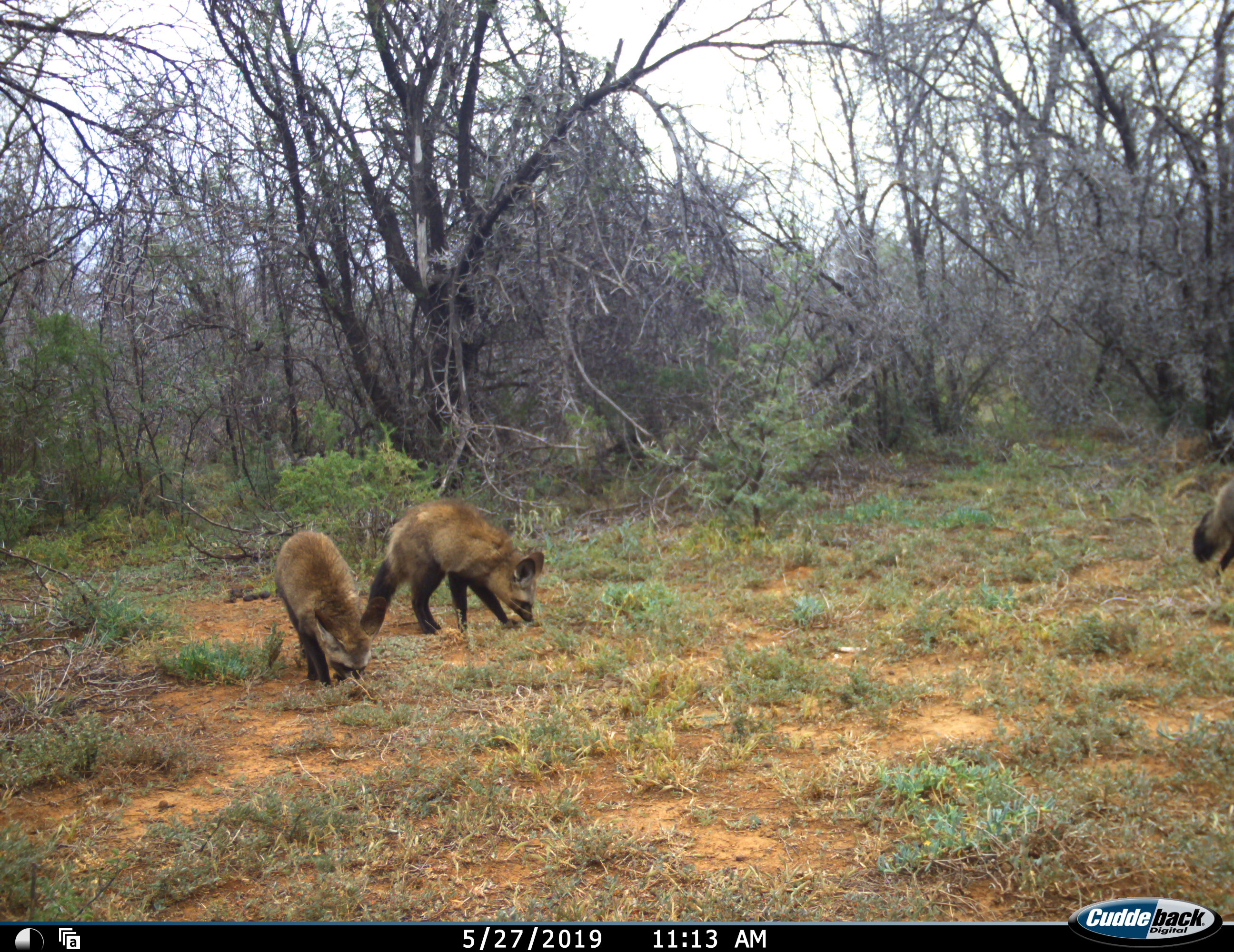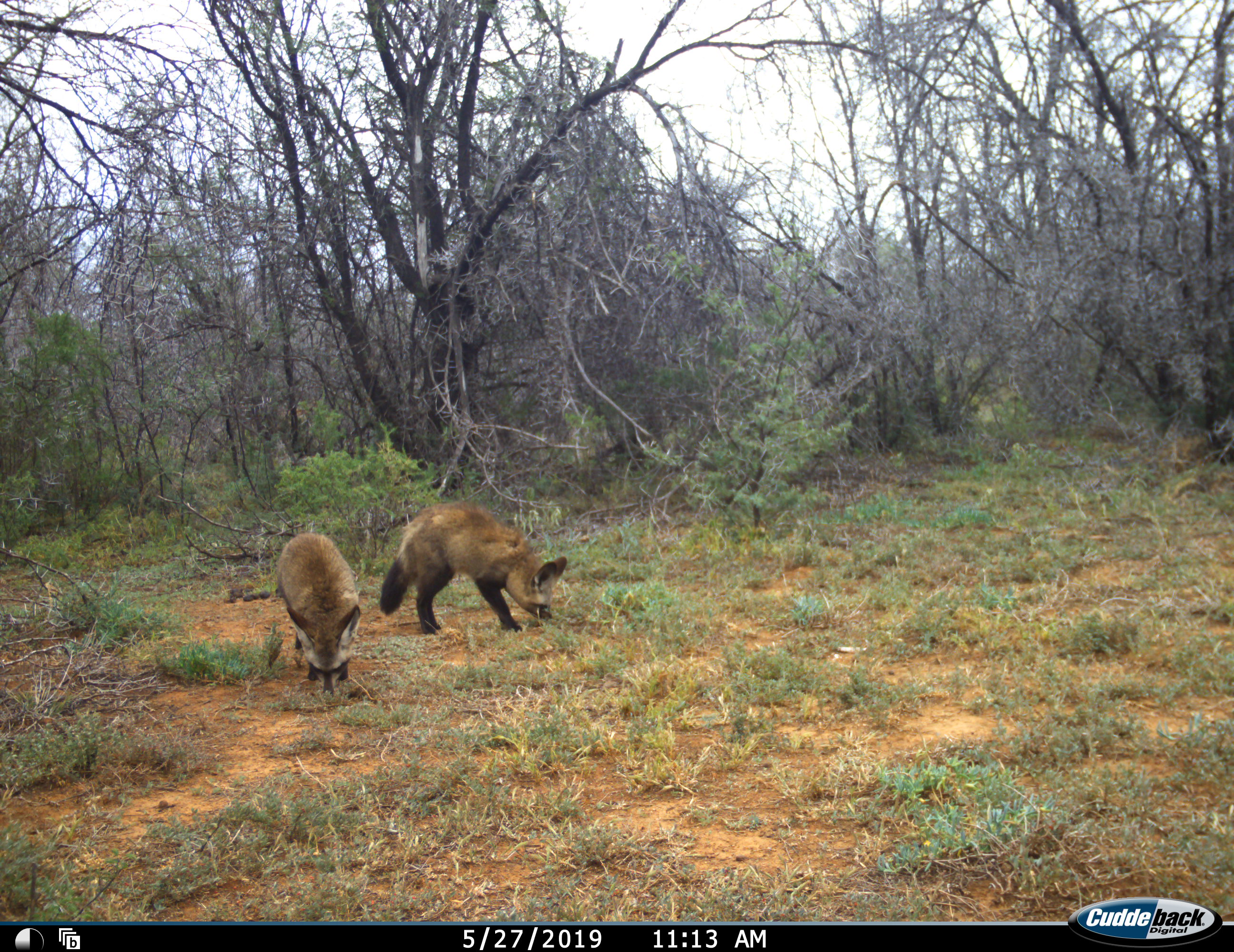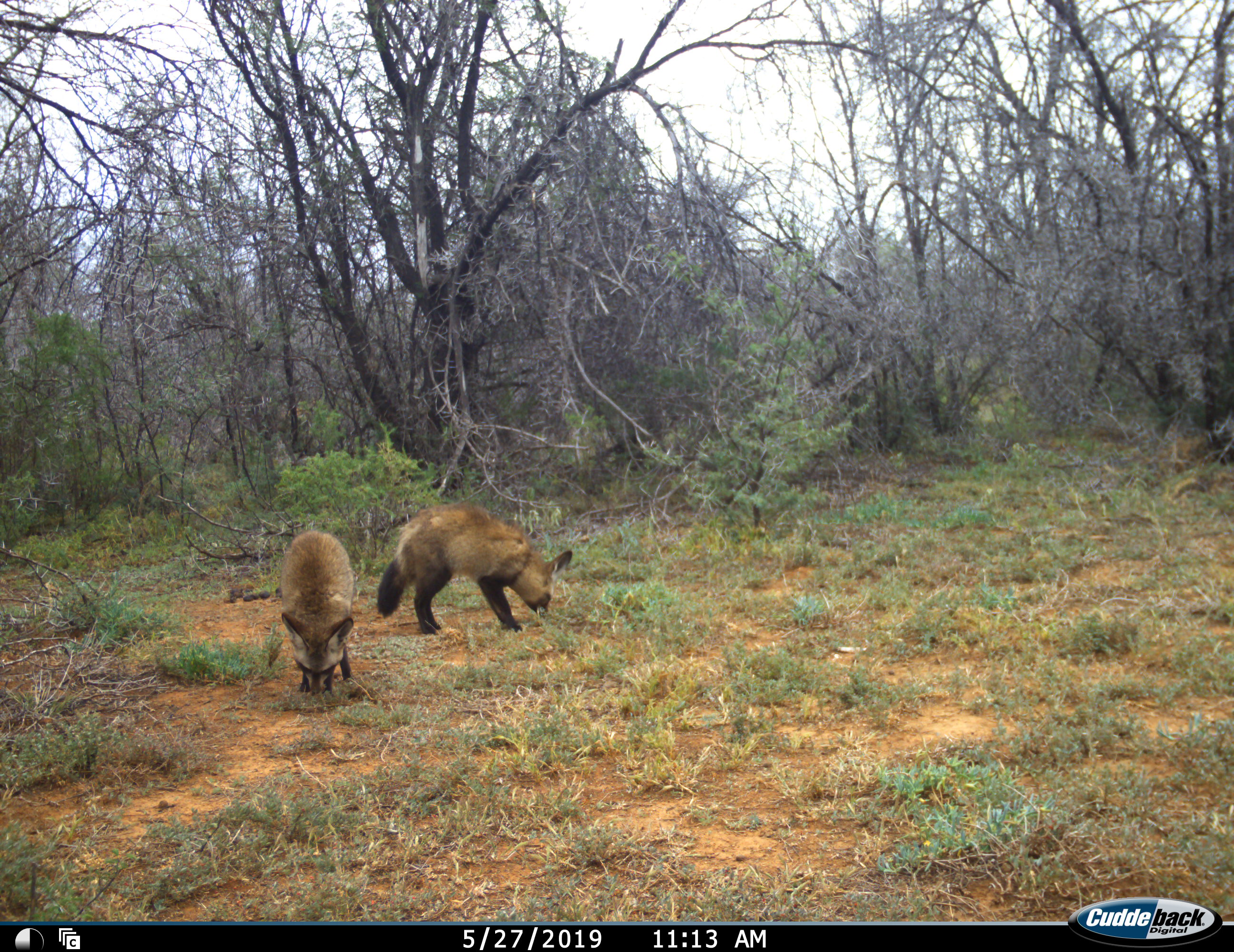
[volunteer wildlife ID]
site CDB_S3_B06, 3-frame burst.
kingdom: Animalia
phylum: Chordata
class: Mammalia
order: Carnivora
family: Canidae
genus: Otocyon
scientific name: Otocyon megalotis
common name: bat-eared fox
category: foxbateared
Foxbateared (bat-eared fox) (Otocyon megalotis), count 3. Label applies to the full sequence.